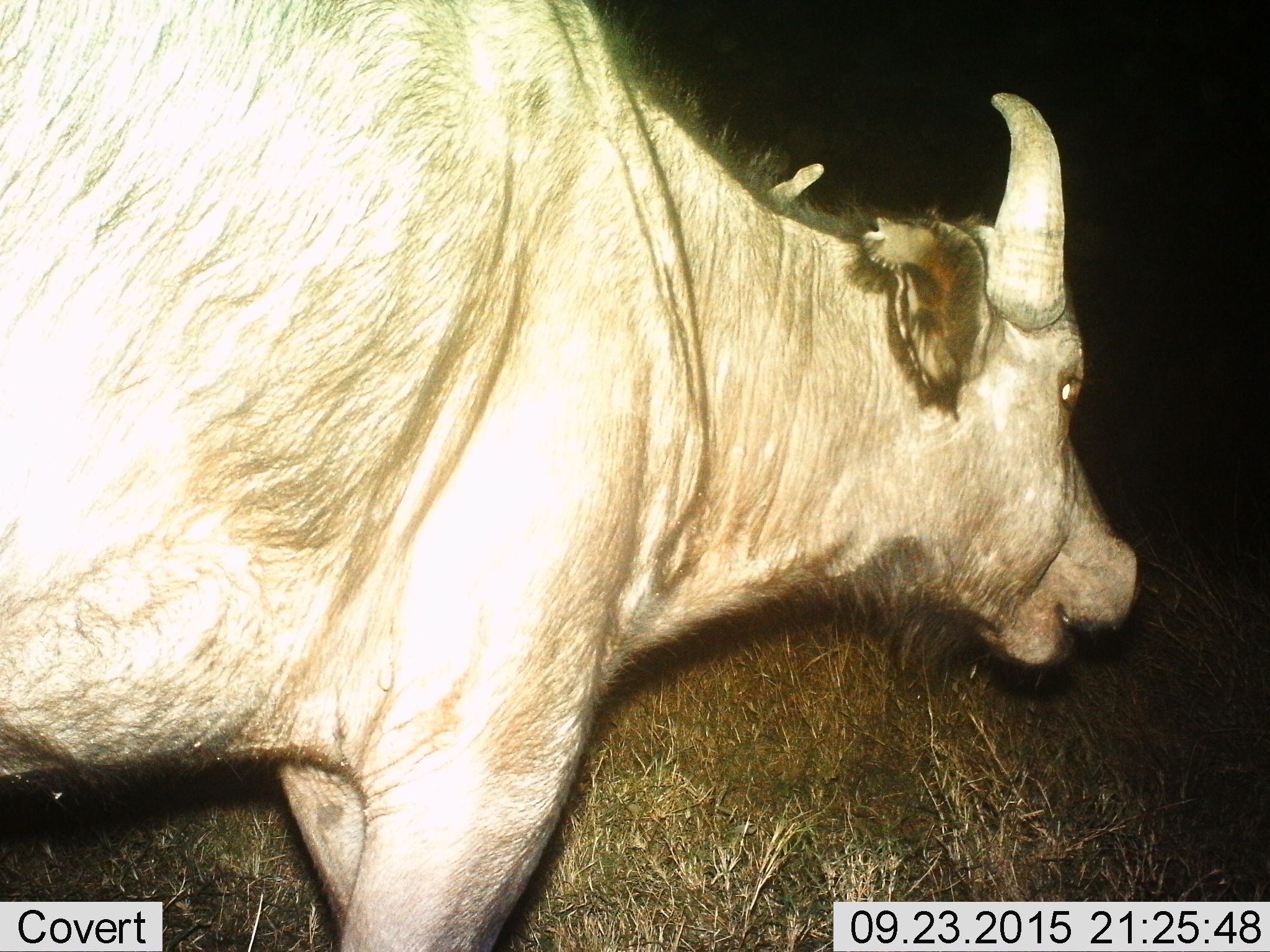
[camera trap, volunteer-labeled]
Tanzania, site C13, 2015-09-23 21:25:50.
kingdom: Animalia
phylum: Chordata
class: Mammalia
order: Artiodactyla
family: Bovidae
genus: Syncerus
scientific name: Syncerus caffer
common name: cape buffalo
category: buffalo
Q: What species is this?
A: Buffalo (cape buffalo) (Syncerus caffer).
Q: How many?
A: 1.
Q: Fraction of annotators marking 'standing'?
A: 60%.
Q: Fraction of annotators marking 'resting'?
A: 0%.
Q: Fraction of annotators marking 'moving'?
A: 40%.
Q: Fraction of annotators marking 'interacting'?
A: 0%.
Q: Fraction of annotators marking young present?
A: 0%.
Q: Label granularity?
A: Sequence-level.